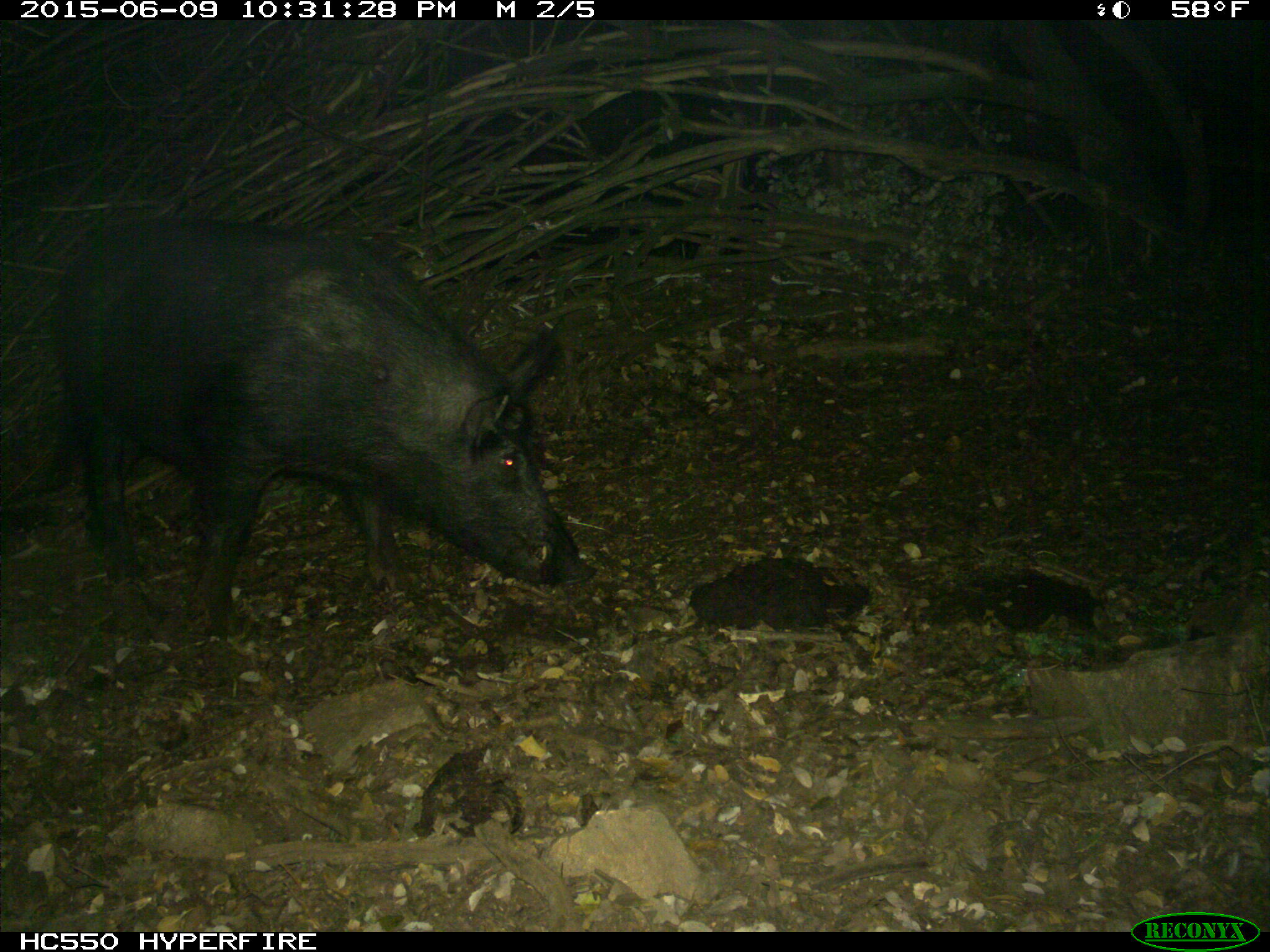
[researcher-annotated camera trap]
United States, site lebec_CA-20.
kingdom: Animalia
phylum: Chordata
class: Mammalia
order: Artiodactyla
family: Suidae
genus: Sus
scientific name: Sus scrofa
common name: wild boar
Sus scrofa (wild boar).